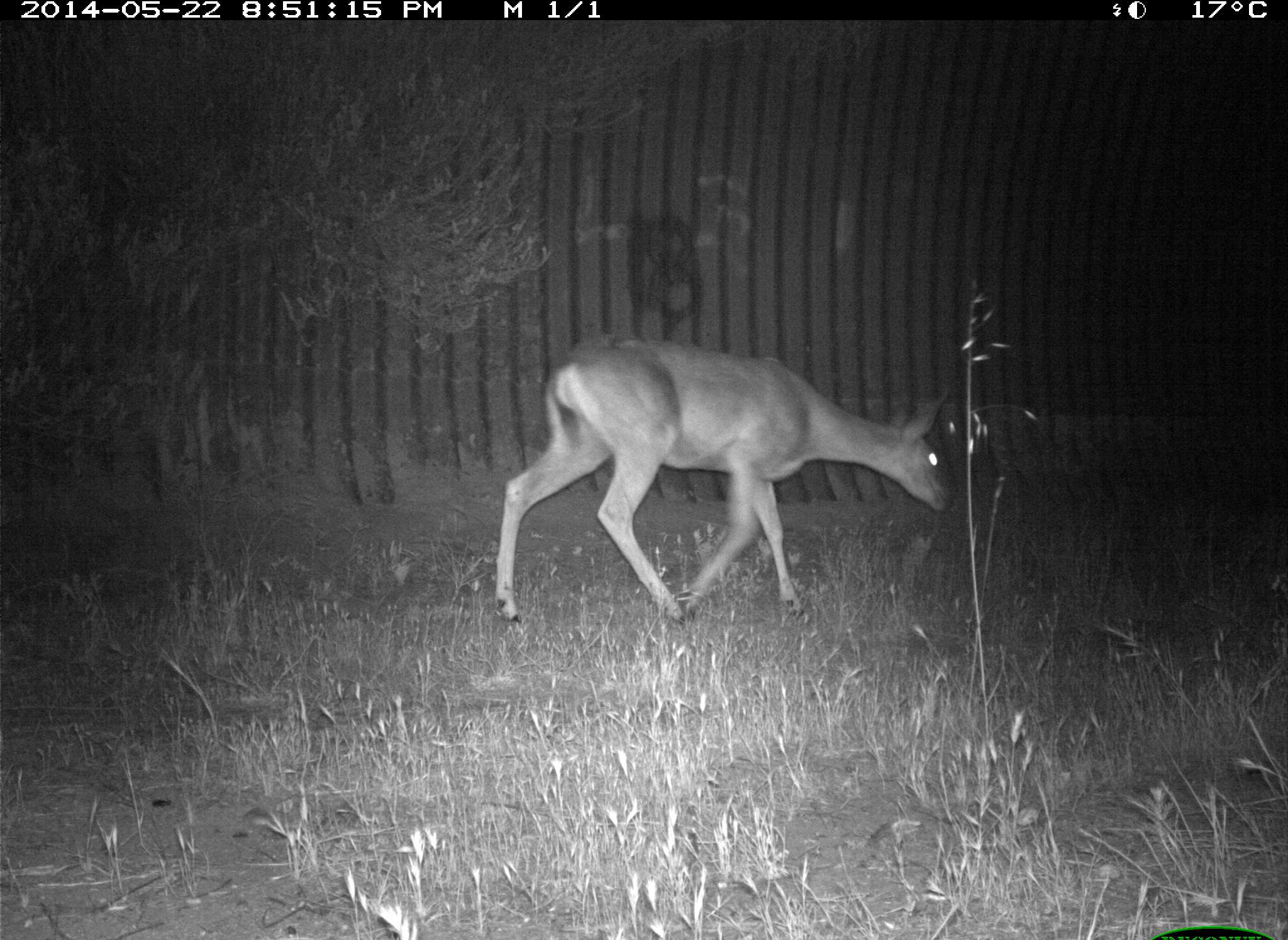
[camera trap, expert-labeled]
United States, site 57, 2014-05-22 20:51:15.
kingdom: Animalia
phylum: Chordata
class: Mammalia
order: Artiodactyla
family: Cervidae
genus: Odocoileus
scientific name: Odocoileus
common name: deer